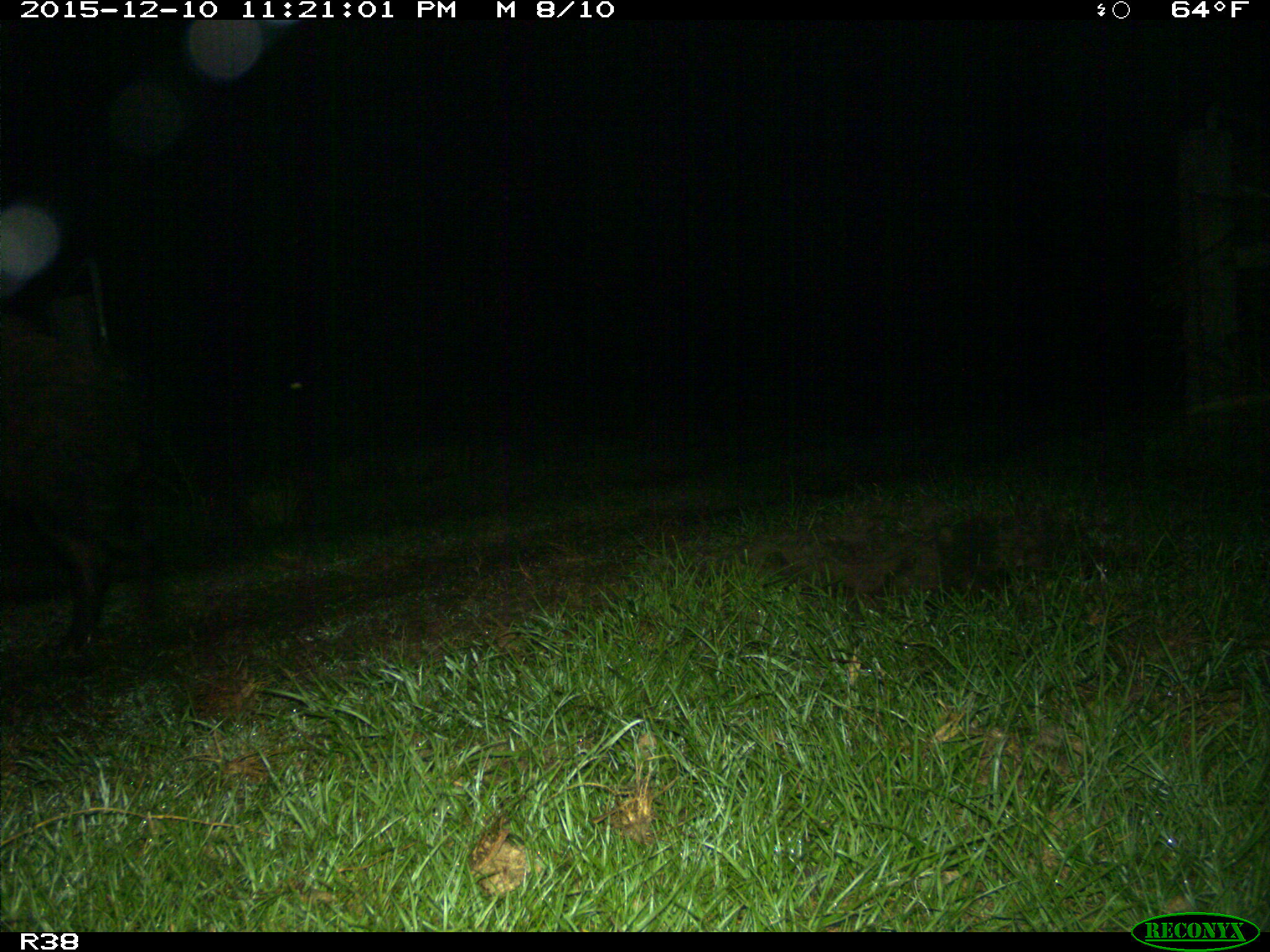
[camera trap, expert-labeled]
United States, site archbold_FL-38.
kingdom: Animalia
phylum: Chordata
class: Mammalia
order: Artiodactyla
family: Suidae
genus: Sus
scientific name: Sus scrofa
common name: wild boar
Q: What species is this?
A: Sus scrofa (wild boar).